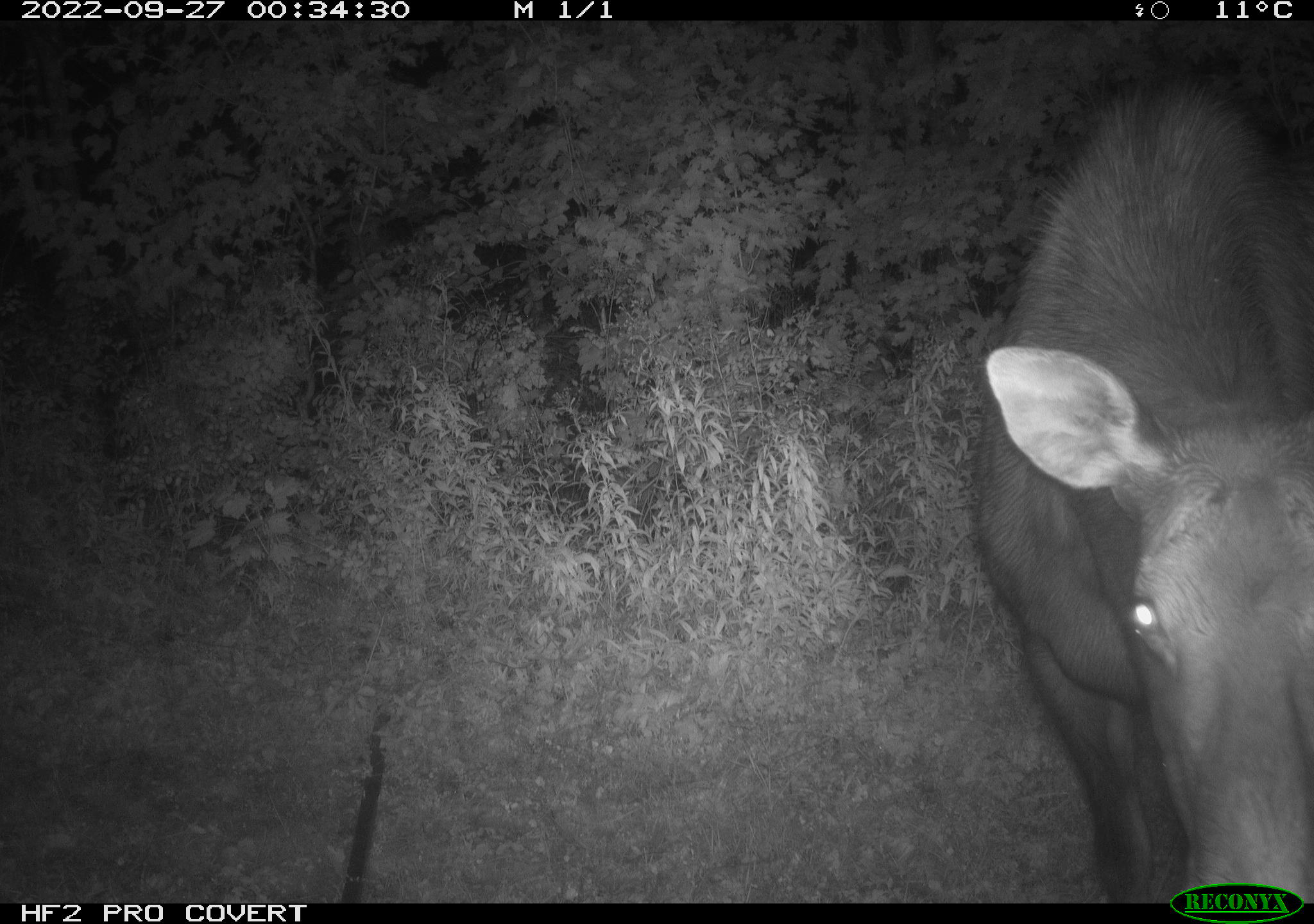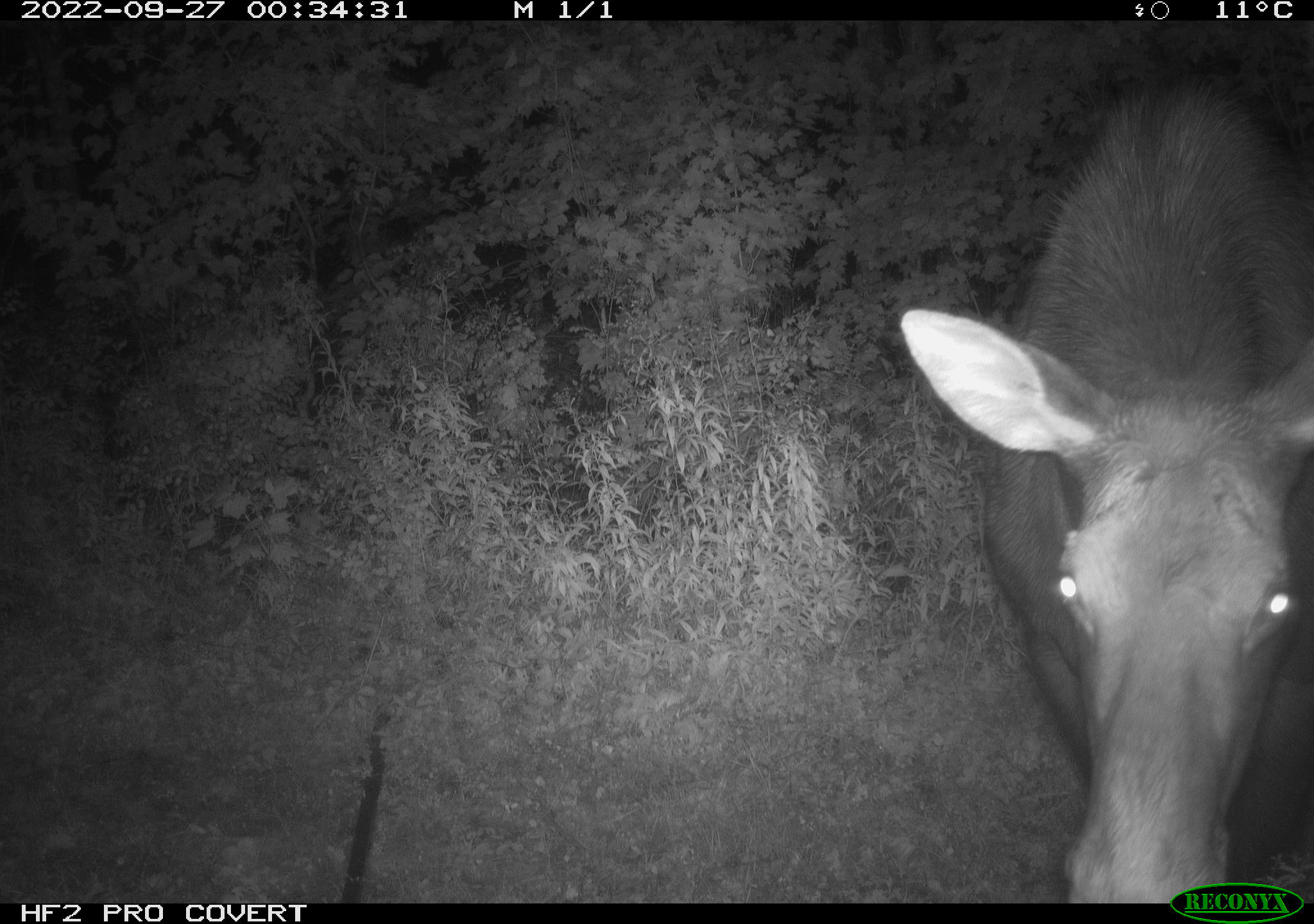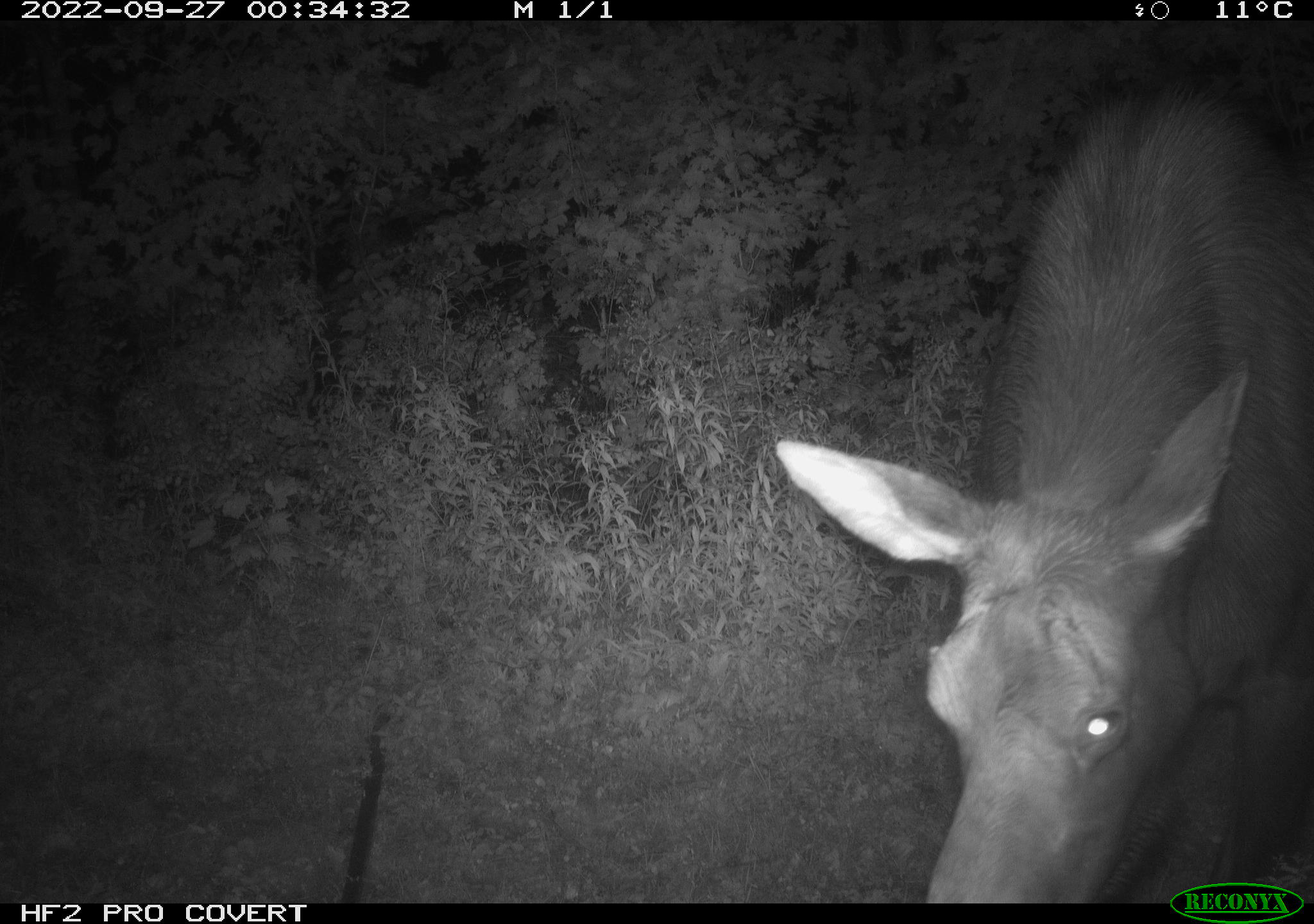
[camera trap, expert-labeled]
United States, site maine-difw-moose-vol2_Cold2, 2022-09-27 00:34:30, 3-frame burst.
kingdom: Animalia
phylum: Chordata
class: Mammalia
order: Artiodactyla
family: Cervidae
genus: Alces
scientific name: Alces alces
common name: moose